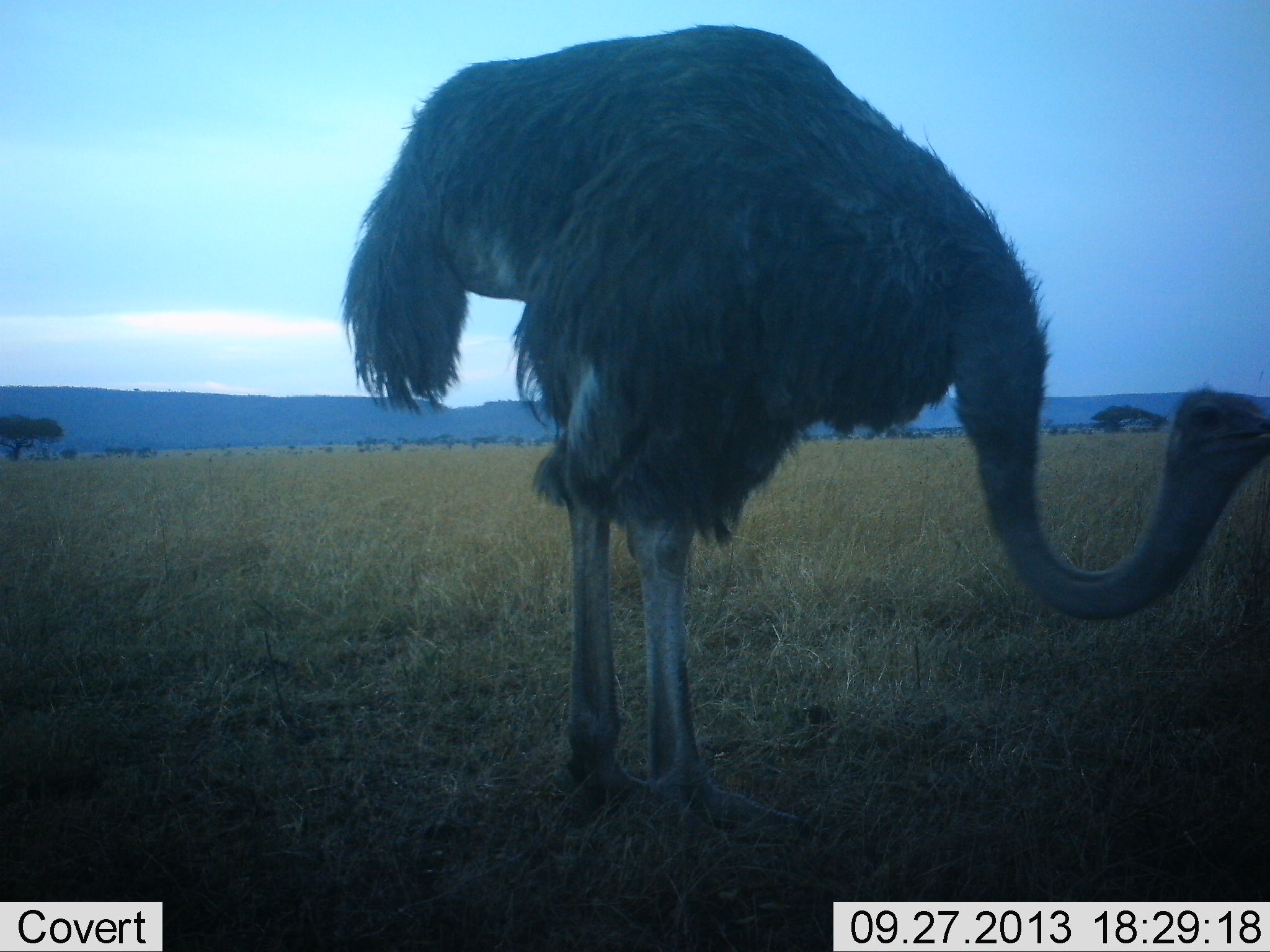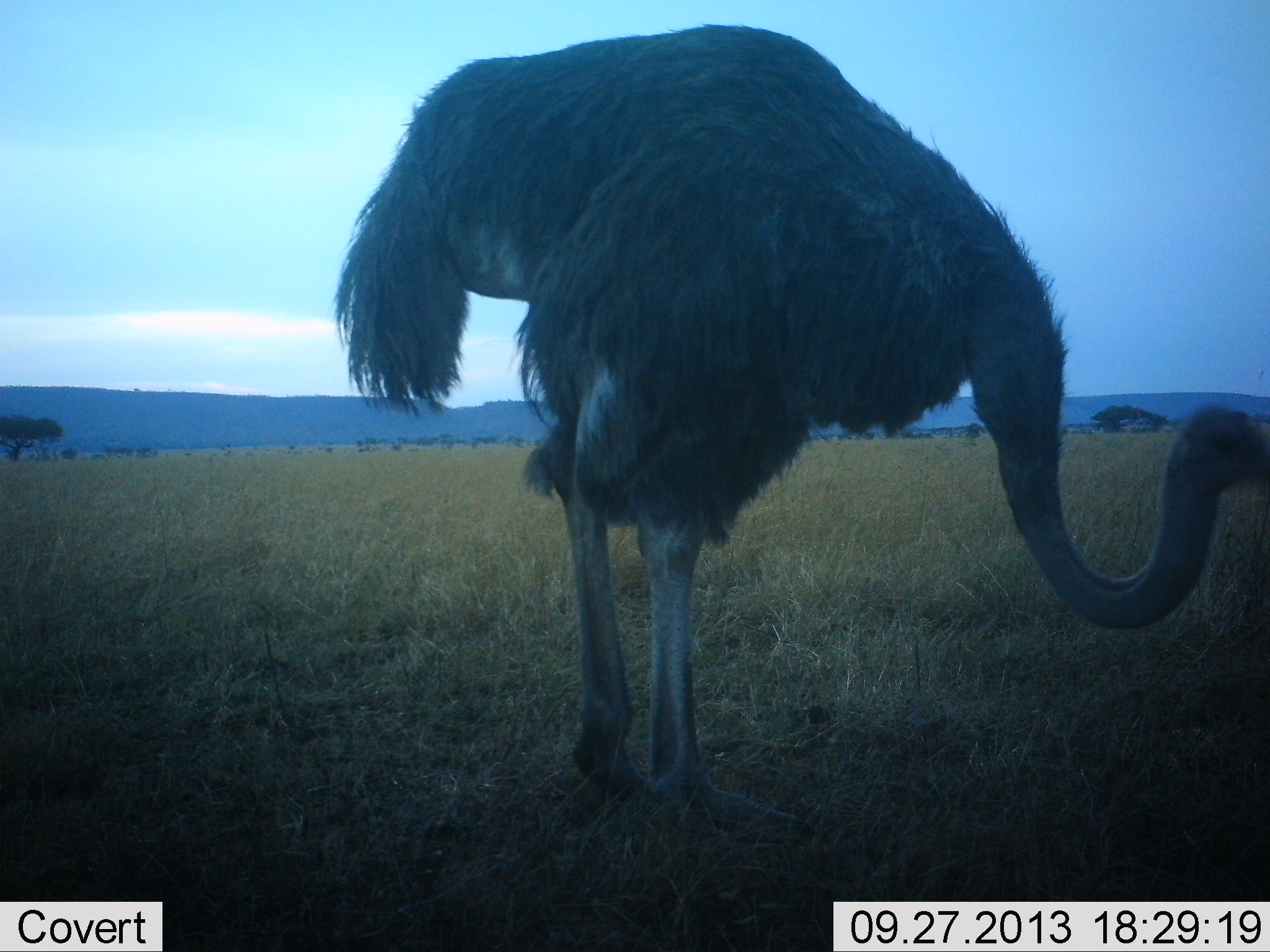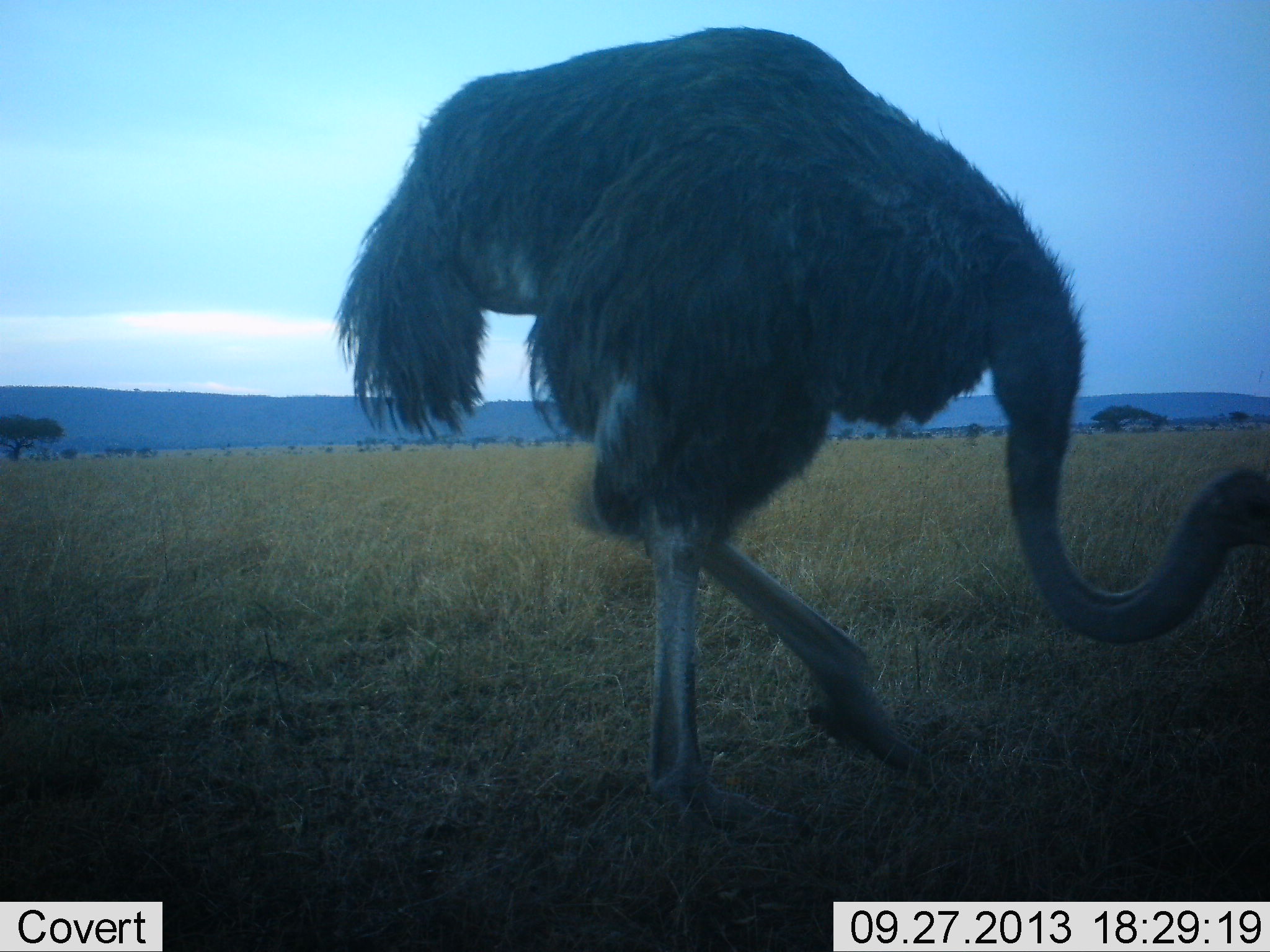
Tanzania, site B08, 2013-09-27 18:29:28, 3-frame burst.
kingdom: Animalia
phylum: Chordata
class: Aves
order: Struthioniformes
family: Struthionidae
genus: Struthio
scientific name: Struthio camelus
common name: ostrich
Ostrich (Struthio camelus), count 1. Behavior (volunteer vote fractions): standing 71%, resting 0%, moving 25%, interacting 0%. Young present (vote fraction): 0%. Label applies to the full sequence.